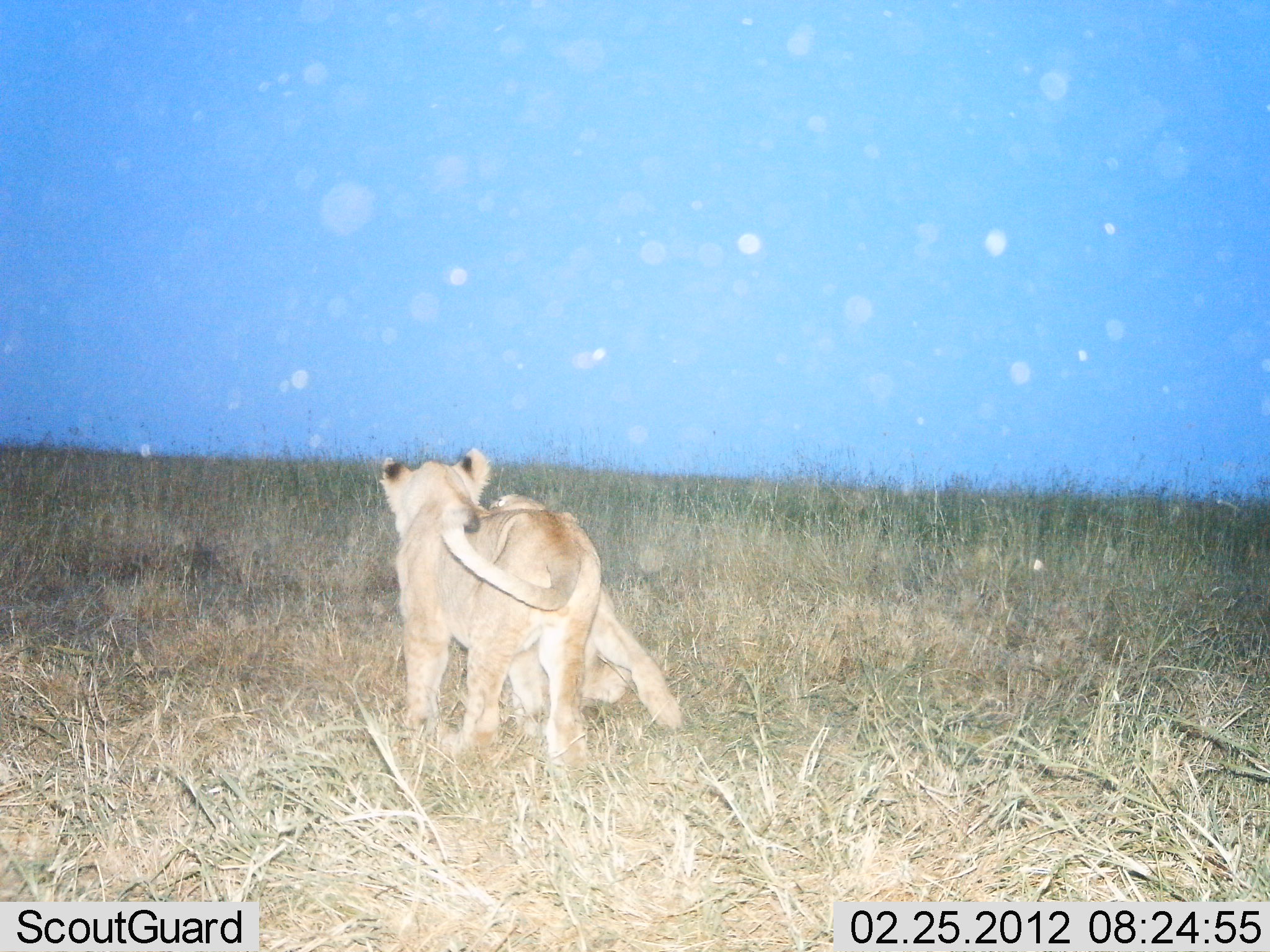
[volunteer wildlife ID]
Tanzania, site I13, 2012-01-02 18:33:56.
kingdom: Animalia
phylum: Chordata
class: Mammalia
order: Carnivora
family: Felidae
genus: Panthera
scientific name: Panthera leo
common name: lion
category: lionfemale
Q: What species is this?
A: Lionfemale (lion) (Panthera leo).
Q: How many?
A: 2.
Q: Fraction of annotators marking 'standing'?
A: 35%.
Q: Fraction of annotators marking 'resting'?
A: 4%.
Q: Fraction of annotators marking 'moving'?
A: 30%.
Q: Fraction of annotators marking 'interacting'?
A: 39%.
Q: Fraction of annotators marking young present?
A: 48%.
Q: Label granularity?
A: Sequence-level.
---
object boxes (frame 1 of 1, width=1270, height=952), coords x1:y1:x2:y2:
animal: 375:448:597:776; 490:494:684:731